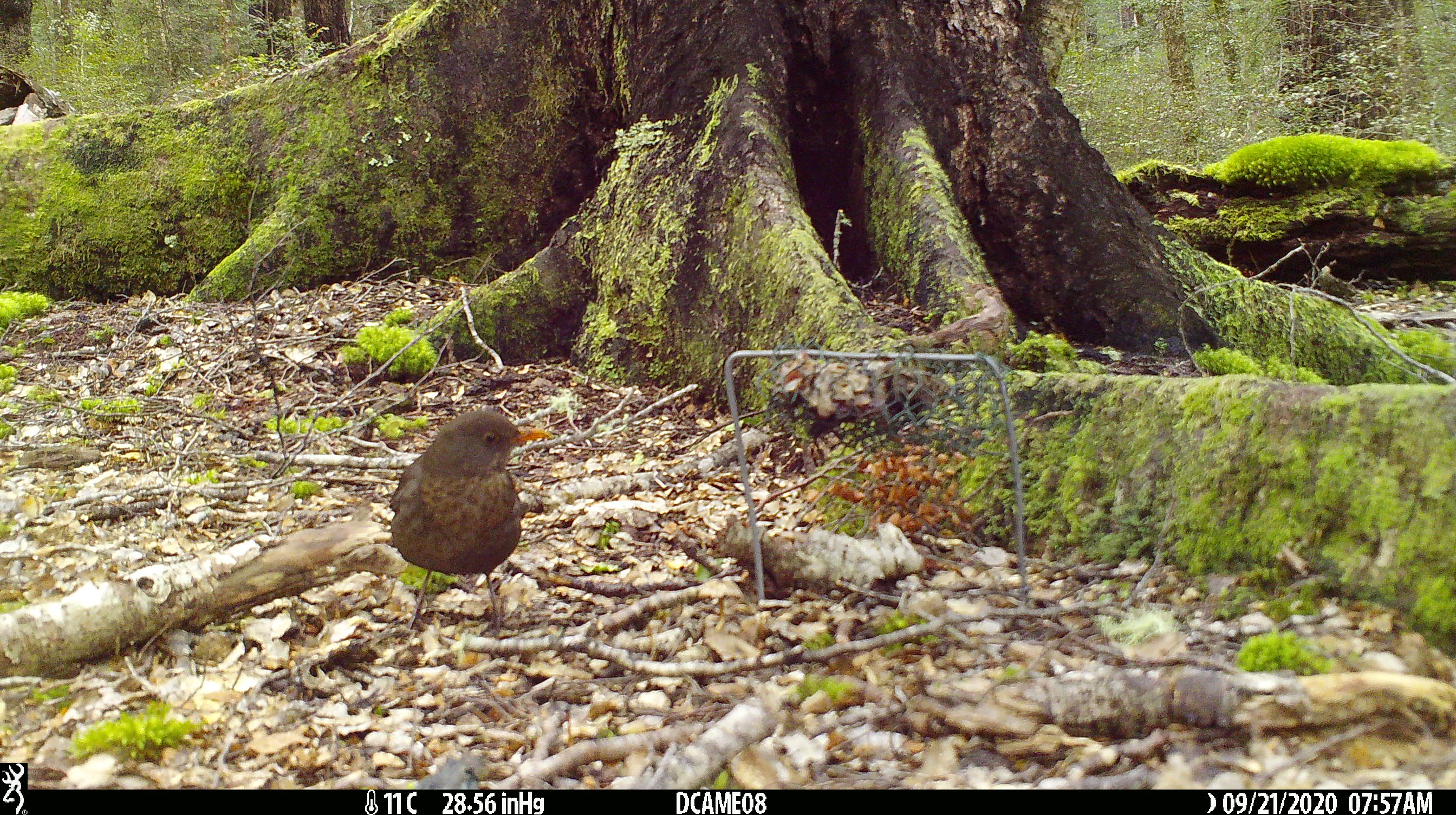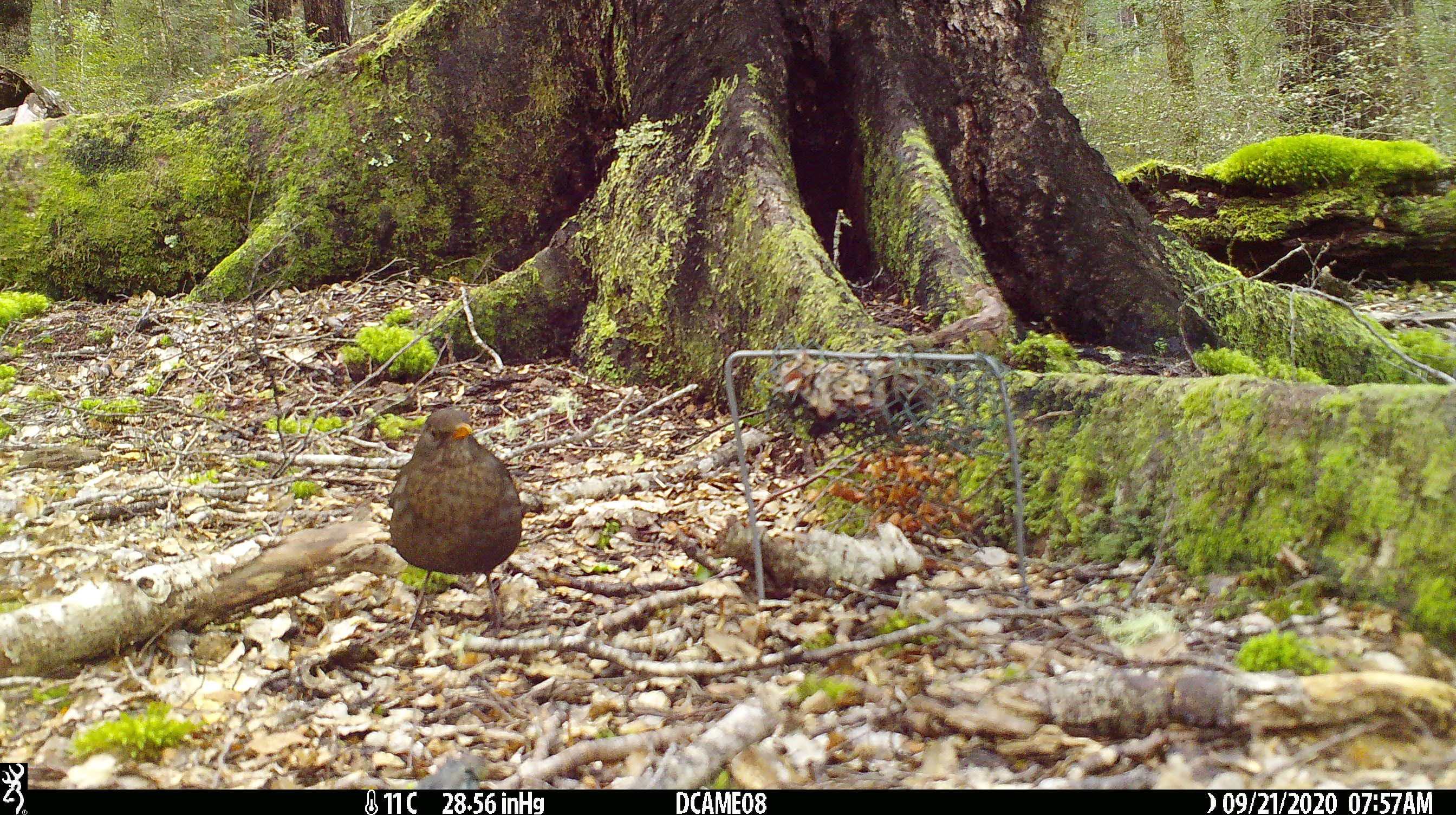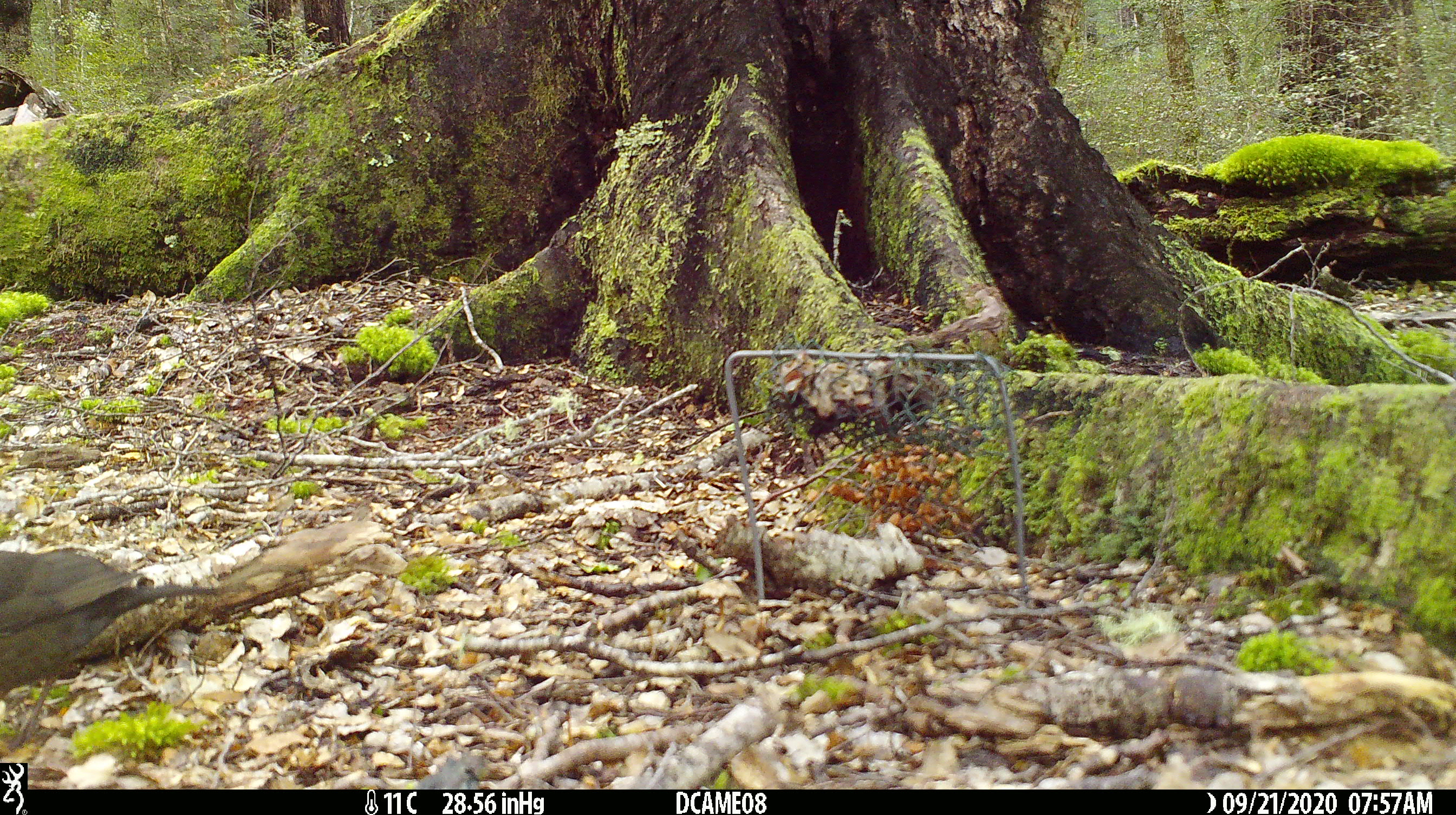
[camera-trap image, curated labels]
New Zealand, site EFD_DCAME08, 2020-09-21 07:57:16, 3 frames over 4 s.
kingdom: Animalia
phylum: Chordata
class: Aves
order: Passeriformes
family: Turdidae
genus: Turdus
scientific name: Turdus merula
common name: eurasian blackbird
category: blackbird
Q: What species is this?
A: Blackbird (eurasian blackbird) (Turdus merula).